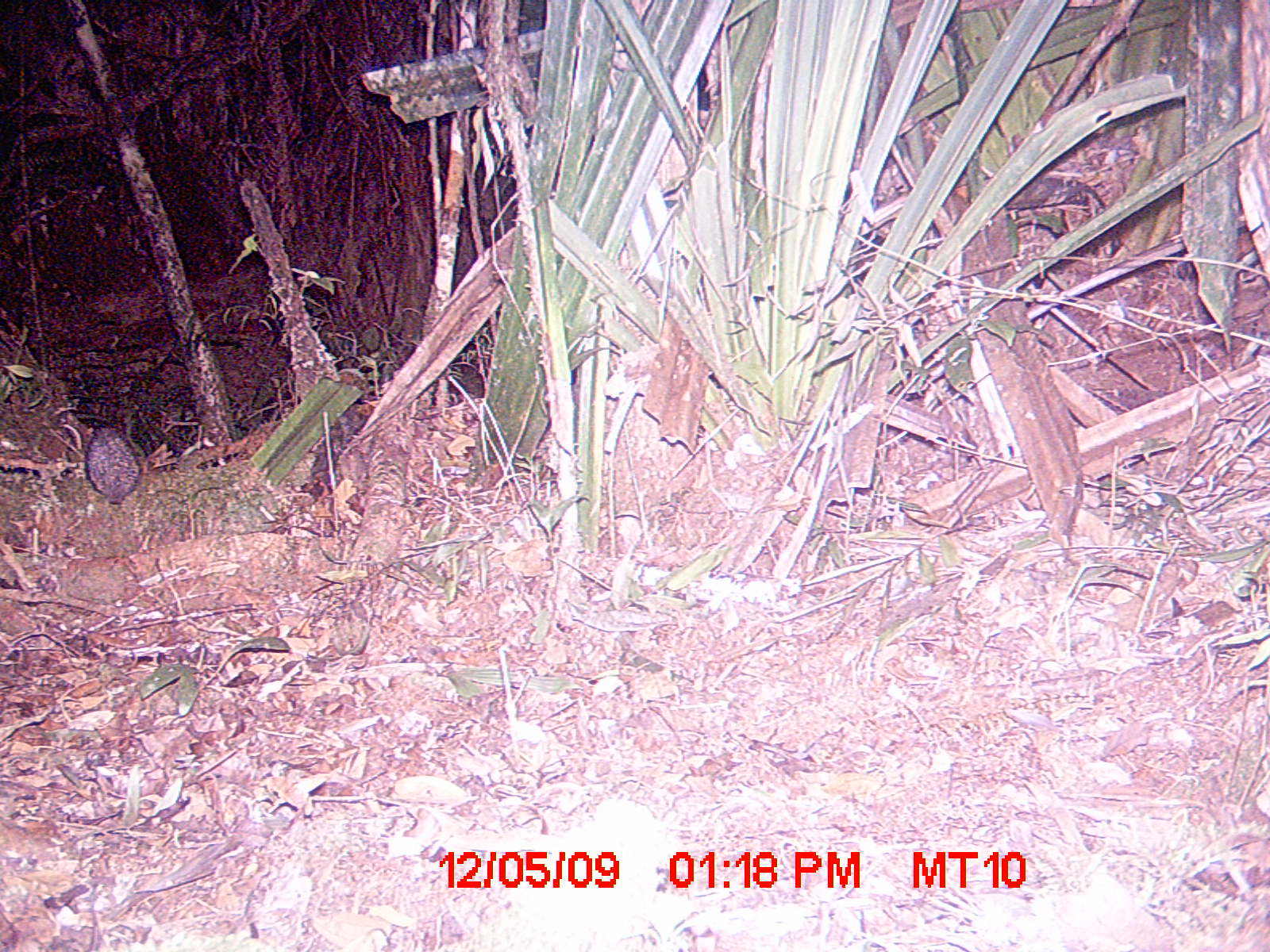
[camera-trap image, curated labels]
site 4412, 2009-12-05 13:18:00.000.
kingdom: Animalia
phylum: Chordata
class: Mammalia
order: Afrosoricida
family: Tenrecidae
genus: Setifer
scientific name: Setifer setosus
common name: greater hedgehog tenrec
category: setifer sp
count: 1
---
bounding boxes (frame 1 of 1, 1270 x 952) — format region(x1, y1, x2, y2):
setifer sp: region(81, 423, 142, 507)